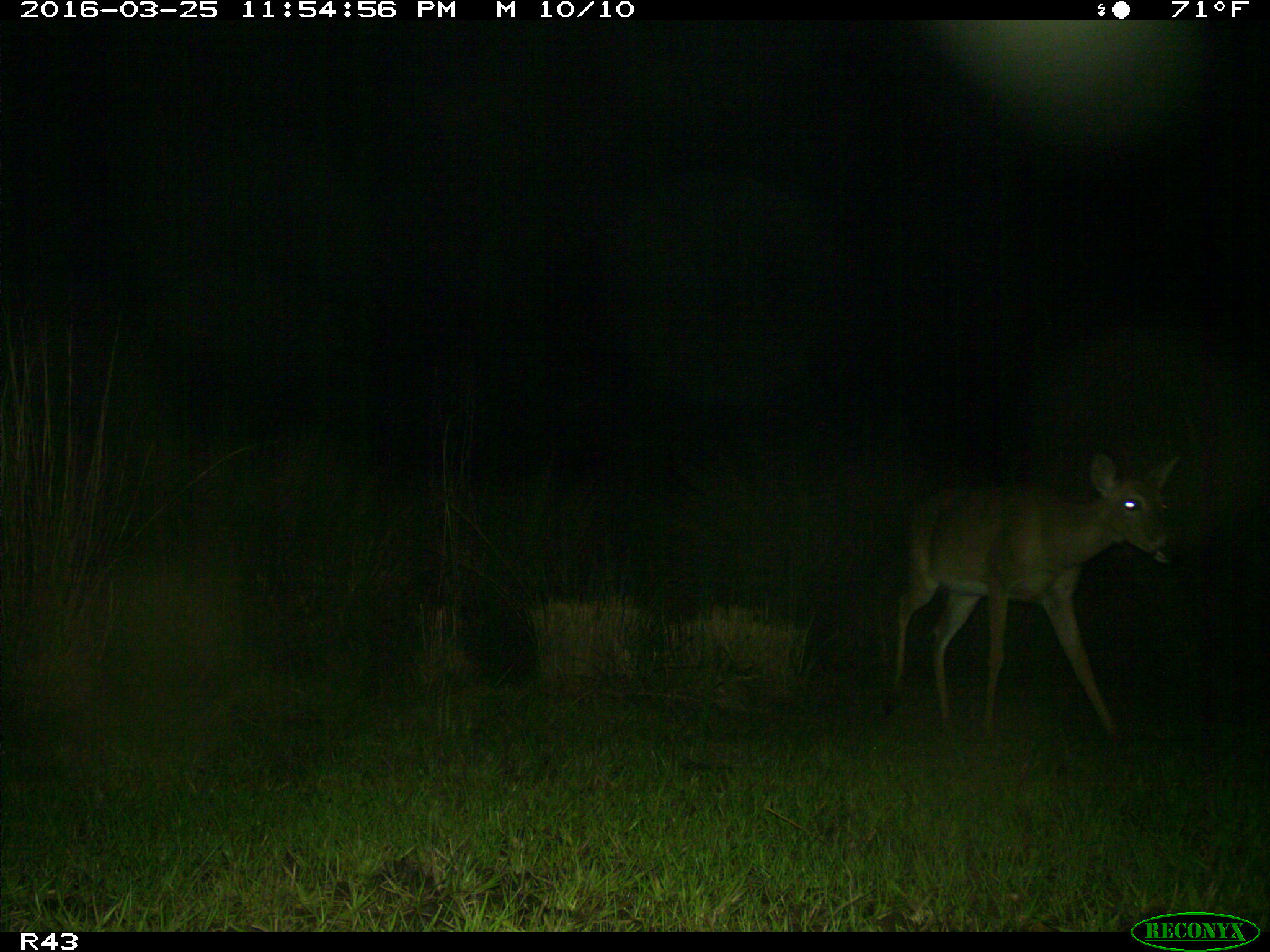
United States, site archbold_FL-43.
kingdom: Animalia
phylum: Chordata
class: Mammalia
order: Artiodactyla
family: Cervidae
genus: Odocoileus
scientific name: Odocoileus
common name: deer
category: unidentified deer